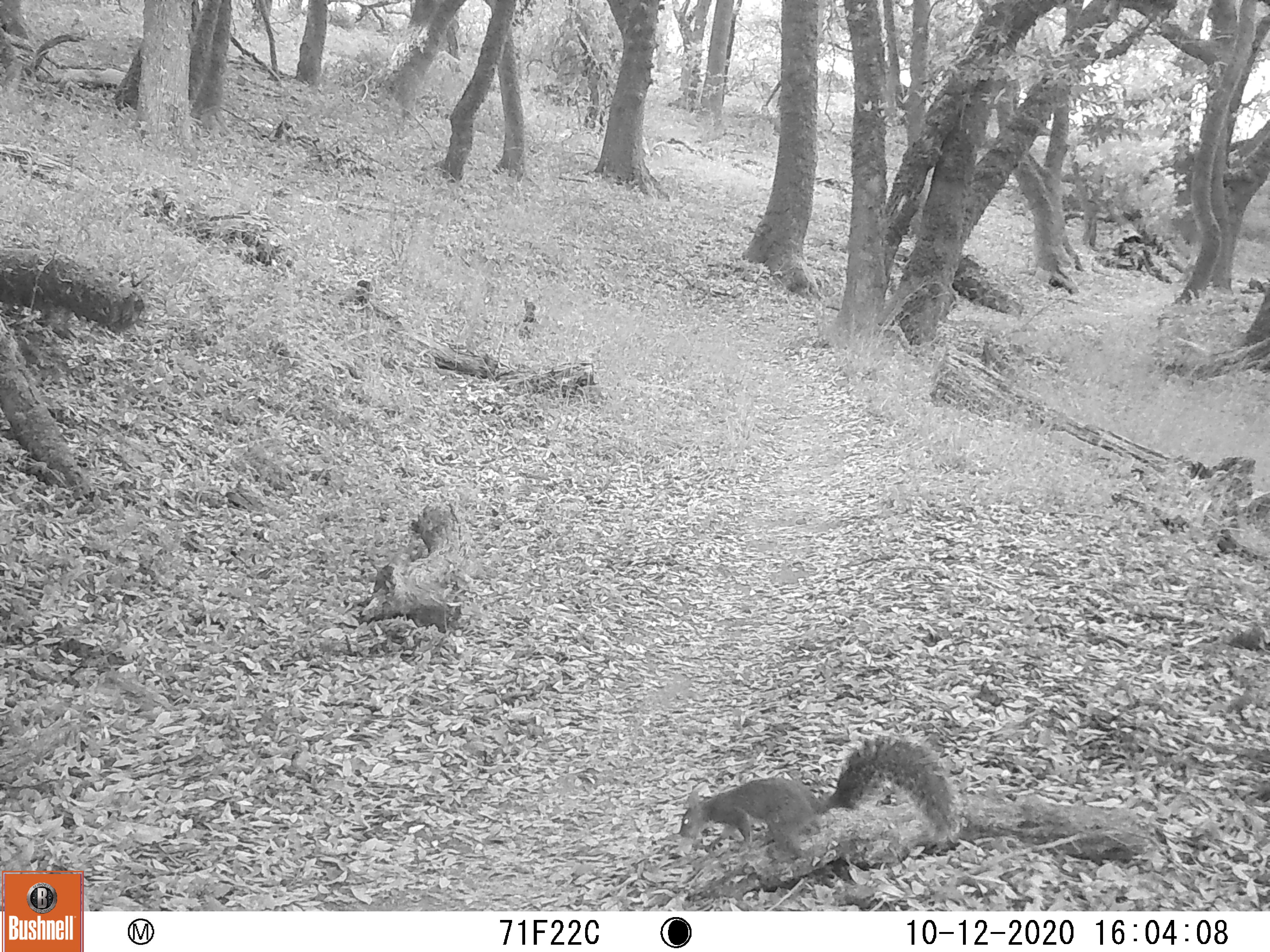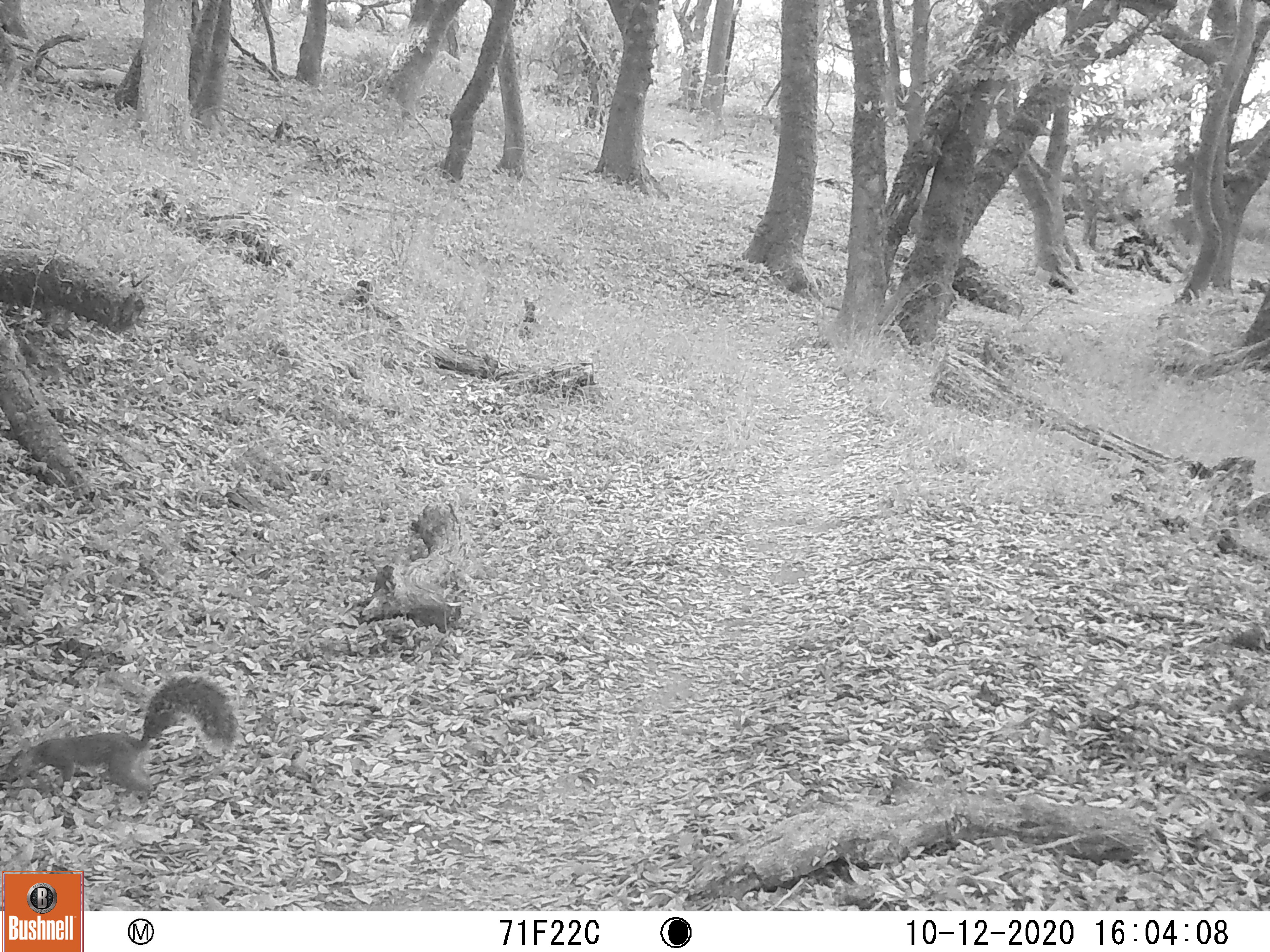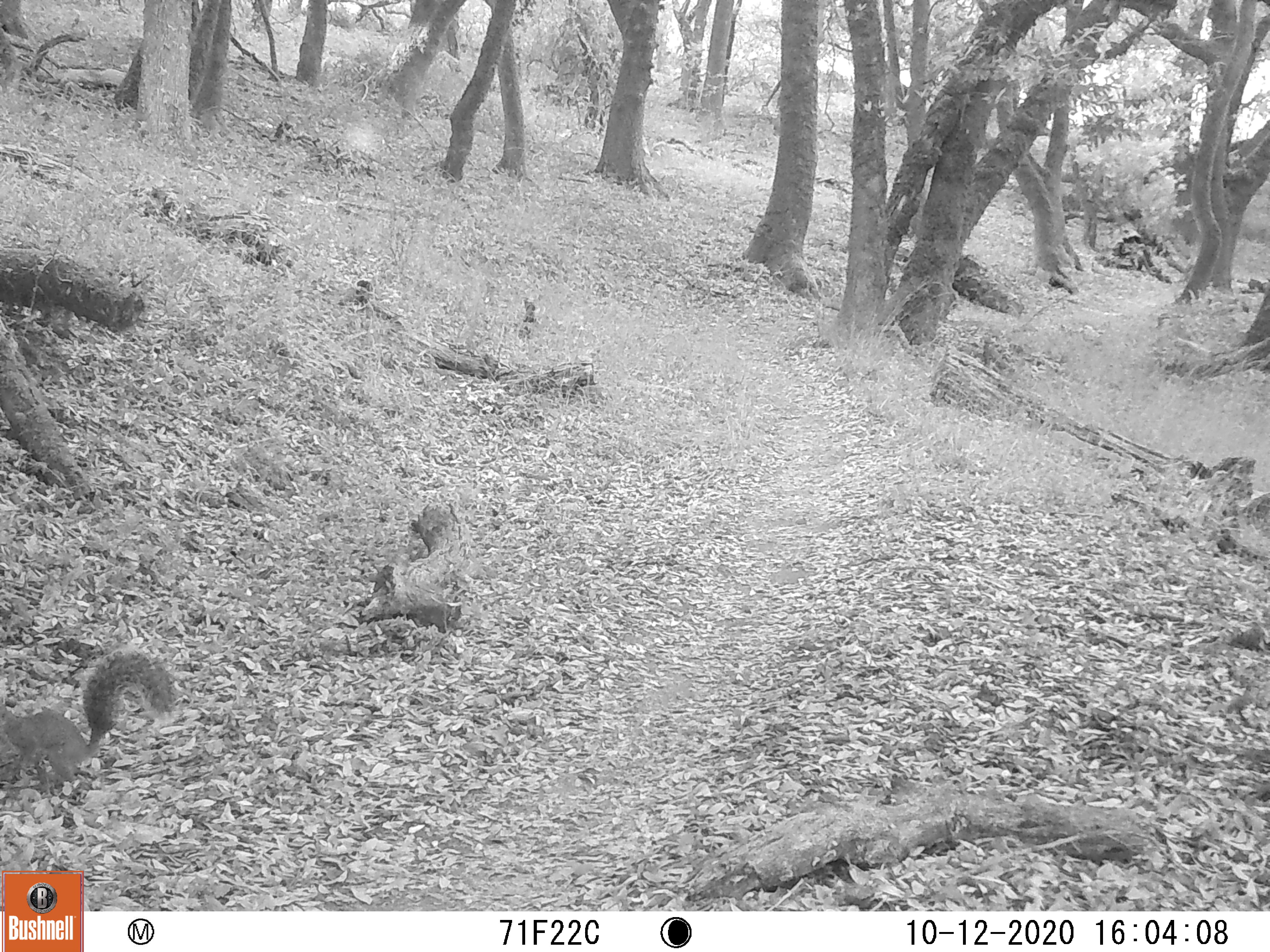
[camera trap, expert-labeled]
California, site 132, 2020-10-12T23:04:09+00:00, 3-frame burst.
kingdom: Animalia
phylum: Chordata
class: Mammalia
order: Rodentia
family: Sciuridae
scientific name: Sciuridae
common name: squirrel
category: unknown squirrel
Unknown squirrel (squirrel) (Sciuridae).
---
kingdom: Animalia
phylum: Chordata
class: Mammalia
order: Rodentia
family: Sciuridae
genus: Sciurus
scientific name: Sciurus griseus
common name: western gray squirrel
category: western grey squirrel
Western grey squirrel (western gray squirrel) (Sciurus griseus).